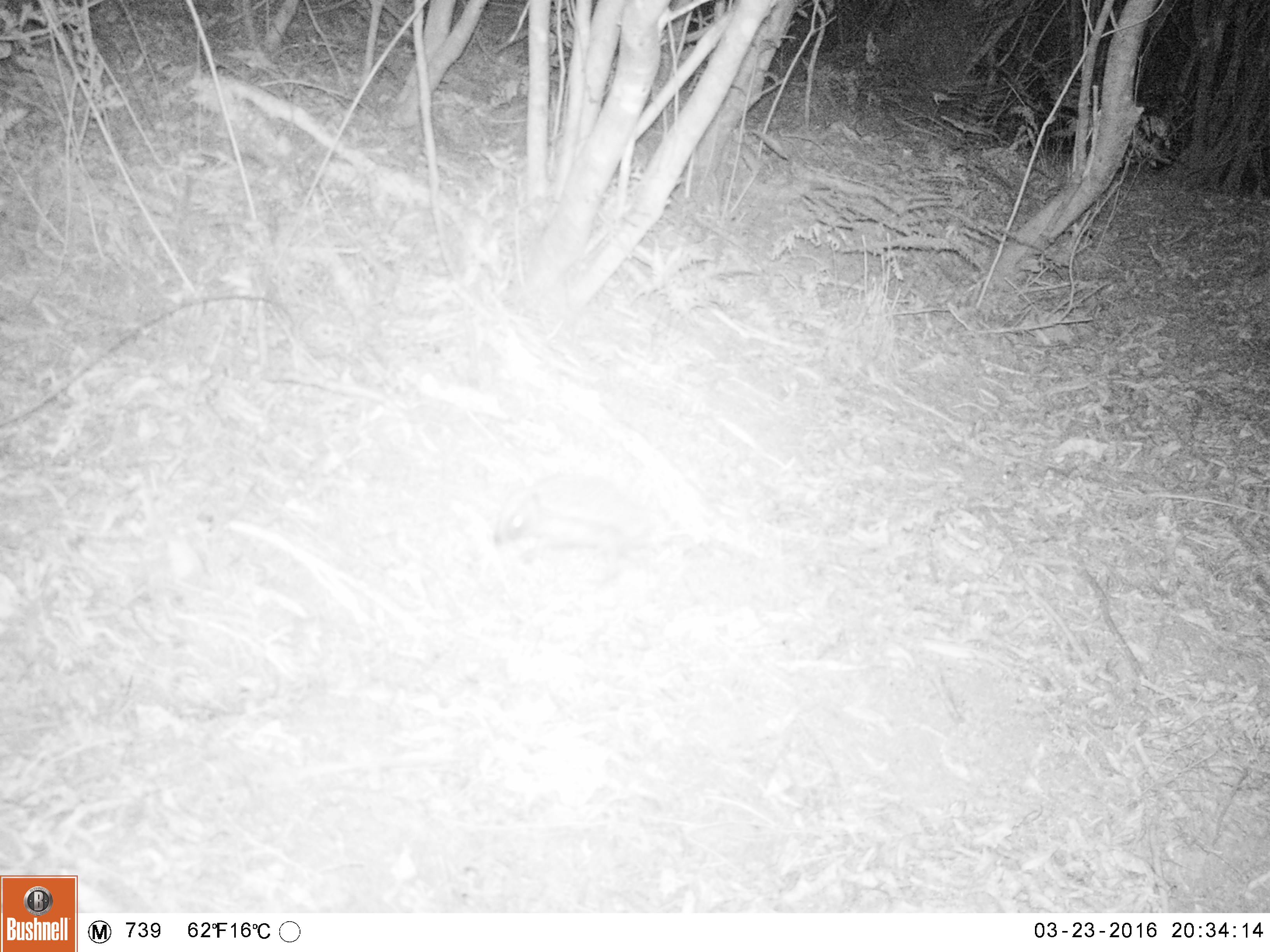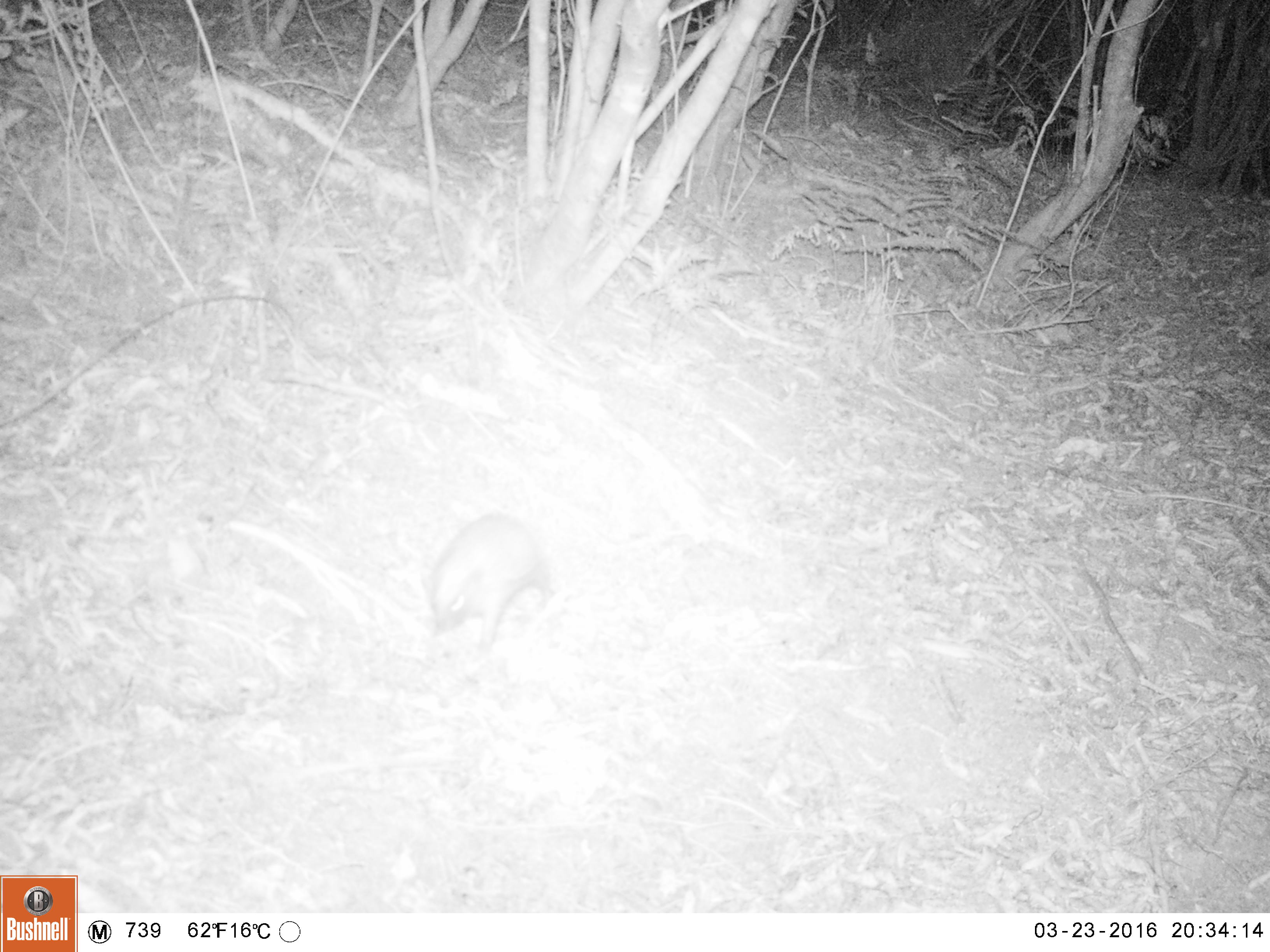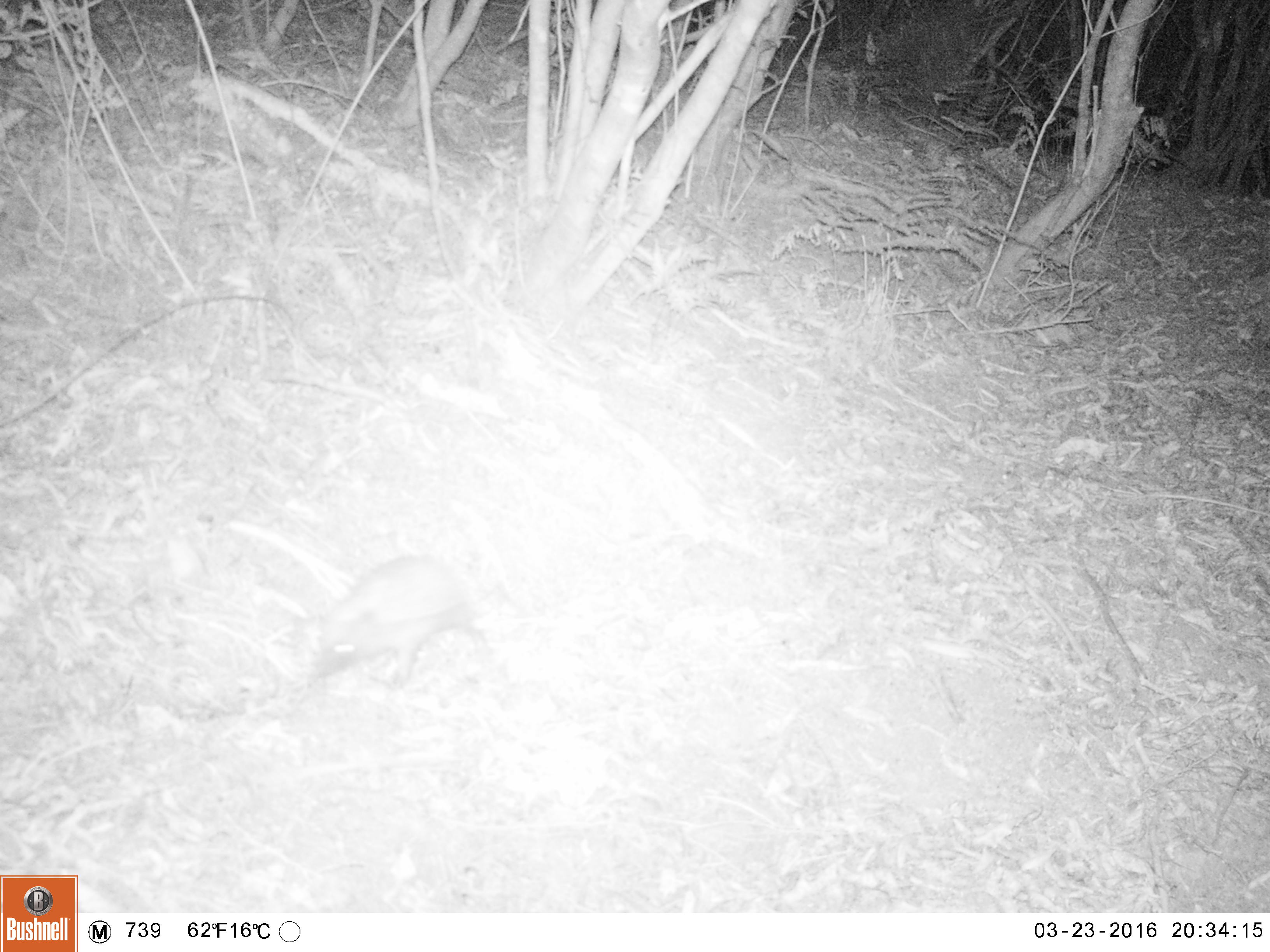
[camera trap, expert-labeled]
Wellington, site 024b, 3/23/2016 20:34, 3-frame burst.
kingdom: Animalia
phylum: Chordata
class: Mammalia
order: Eulipotyphla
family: Erinaceidae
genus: Erinaceus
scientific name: Erinaceus europaeus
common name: hedgehog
Hedgehog (Erinaceus europaeus).